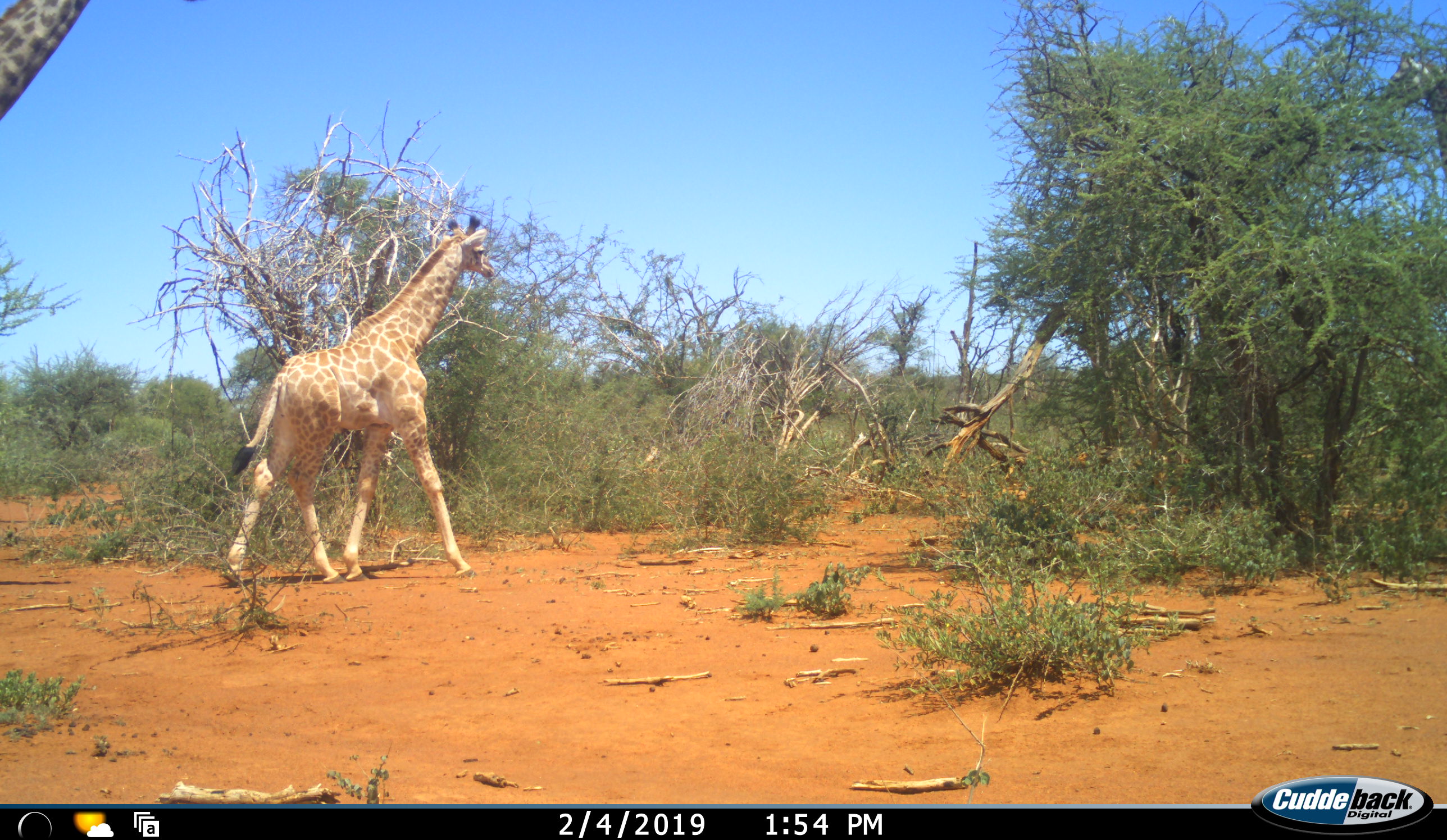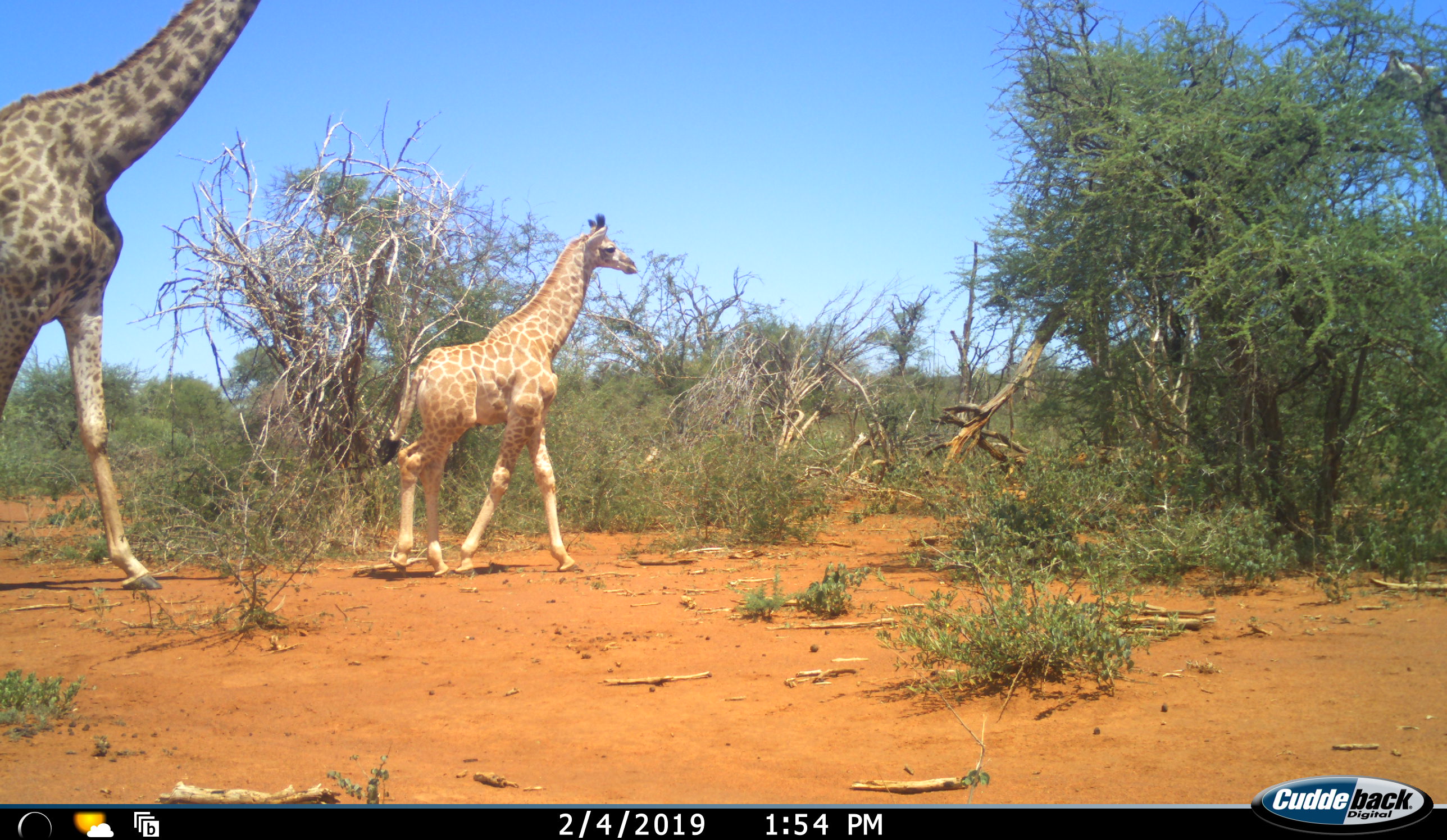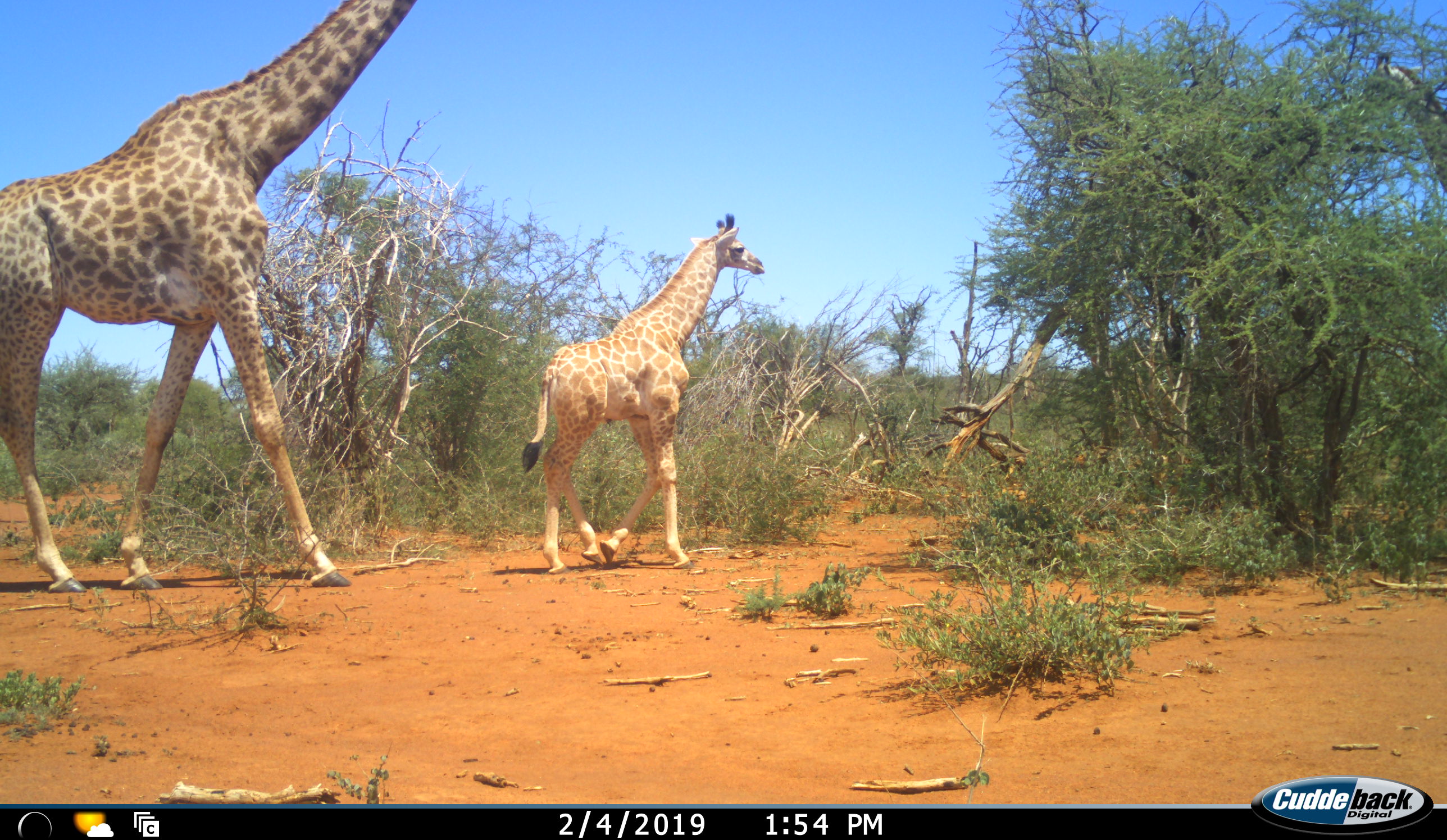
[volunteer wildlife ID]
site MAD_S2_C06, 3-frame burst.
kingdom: Animalia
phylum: Chordata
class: Mammalia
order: Artiodactyla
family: Giraffidae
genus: Giraffa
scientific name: Giraffa camelopardalis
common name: giraffe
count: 2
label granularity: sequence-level